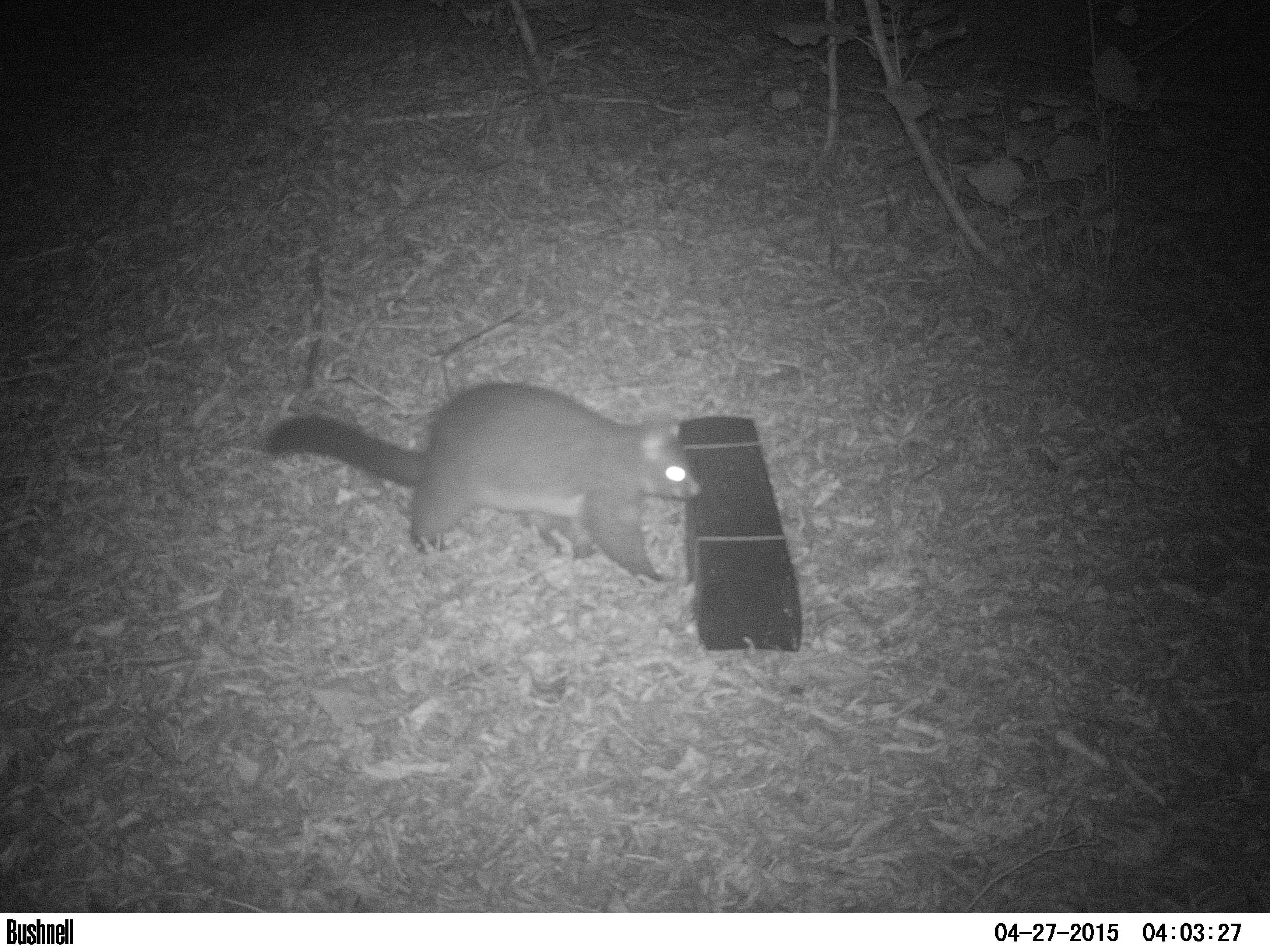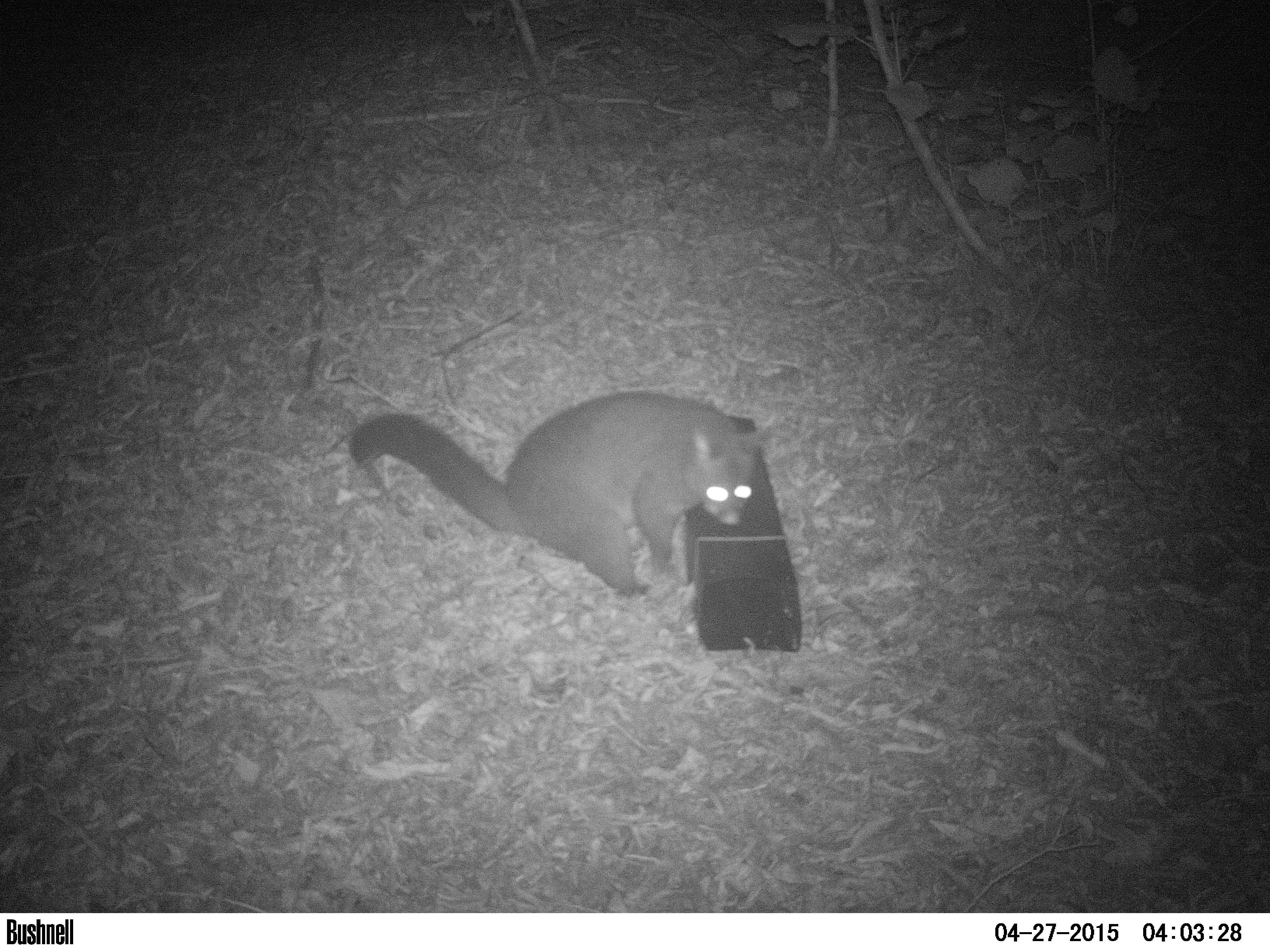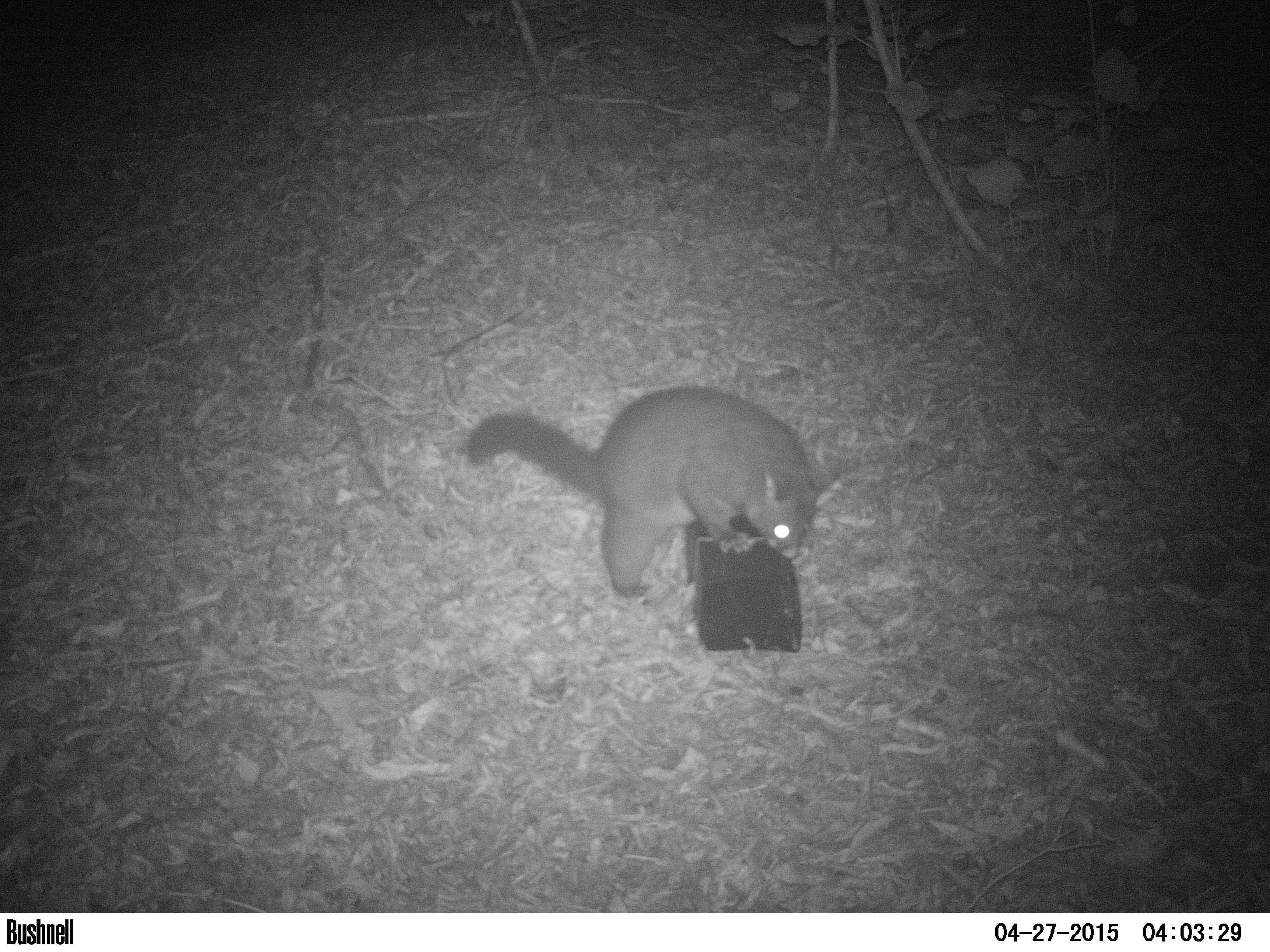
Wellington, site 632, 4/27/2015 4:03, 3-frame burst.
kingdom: Animalia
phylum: Chordata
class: Mammalia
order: Didelphimorphia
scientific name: Didelphimorphia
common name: possum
Possum (Didelphimorphia).